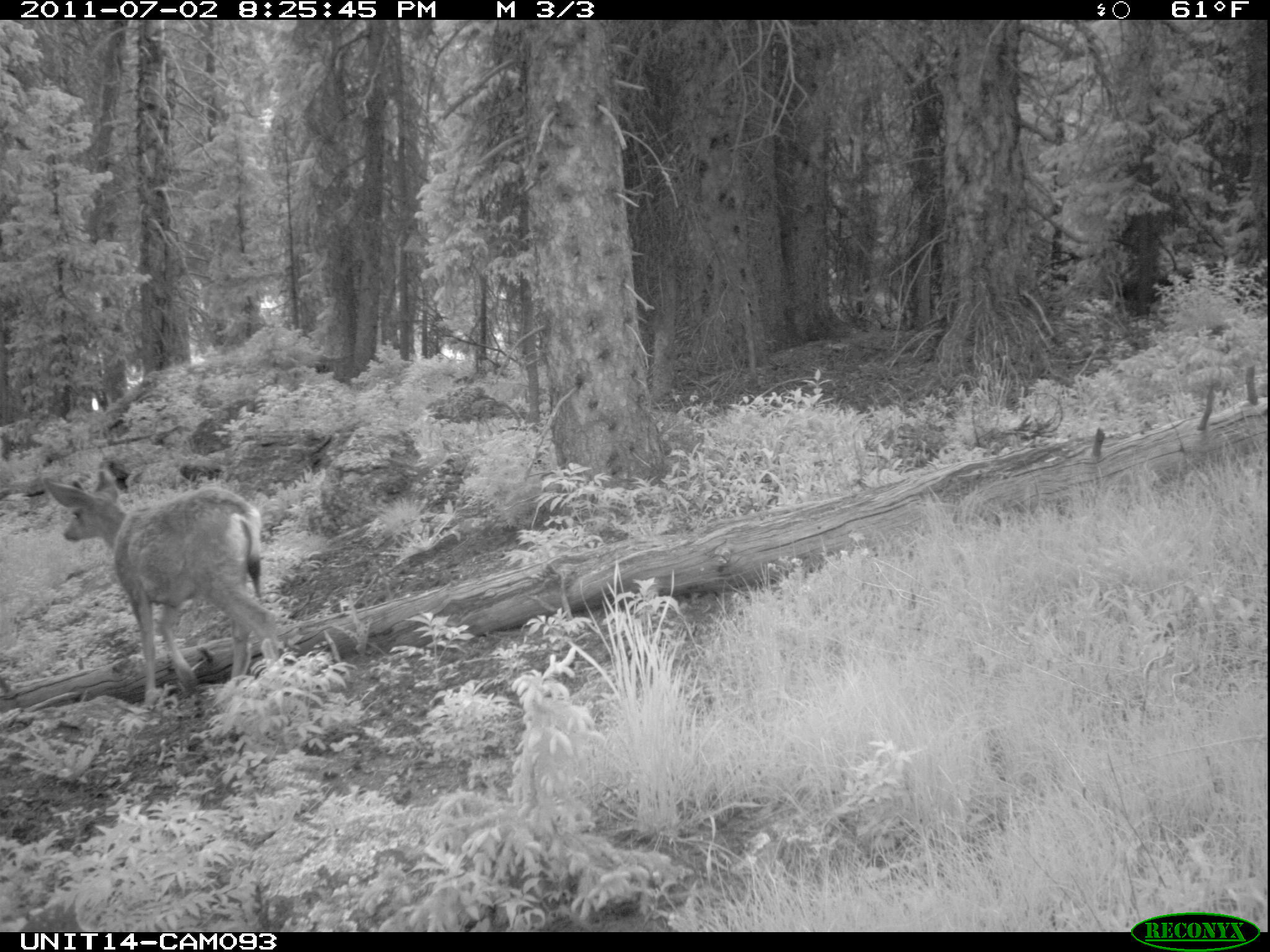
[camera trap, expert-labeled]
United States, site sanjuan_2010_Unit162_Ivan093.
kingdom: Animalia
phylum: Chordata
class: Mammalia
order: Artiodactyla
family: Cervidae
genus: Odocoileus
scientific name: Odocoileus hemionus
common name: mule deer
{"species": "Odocoileus hemionus (mule deer)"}